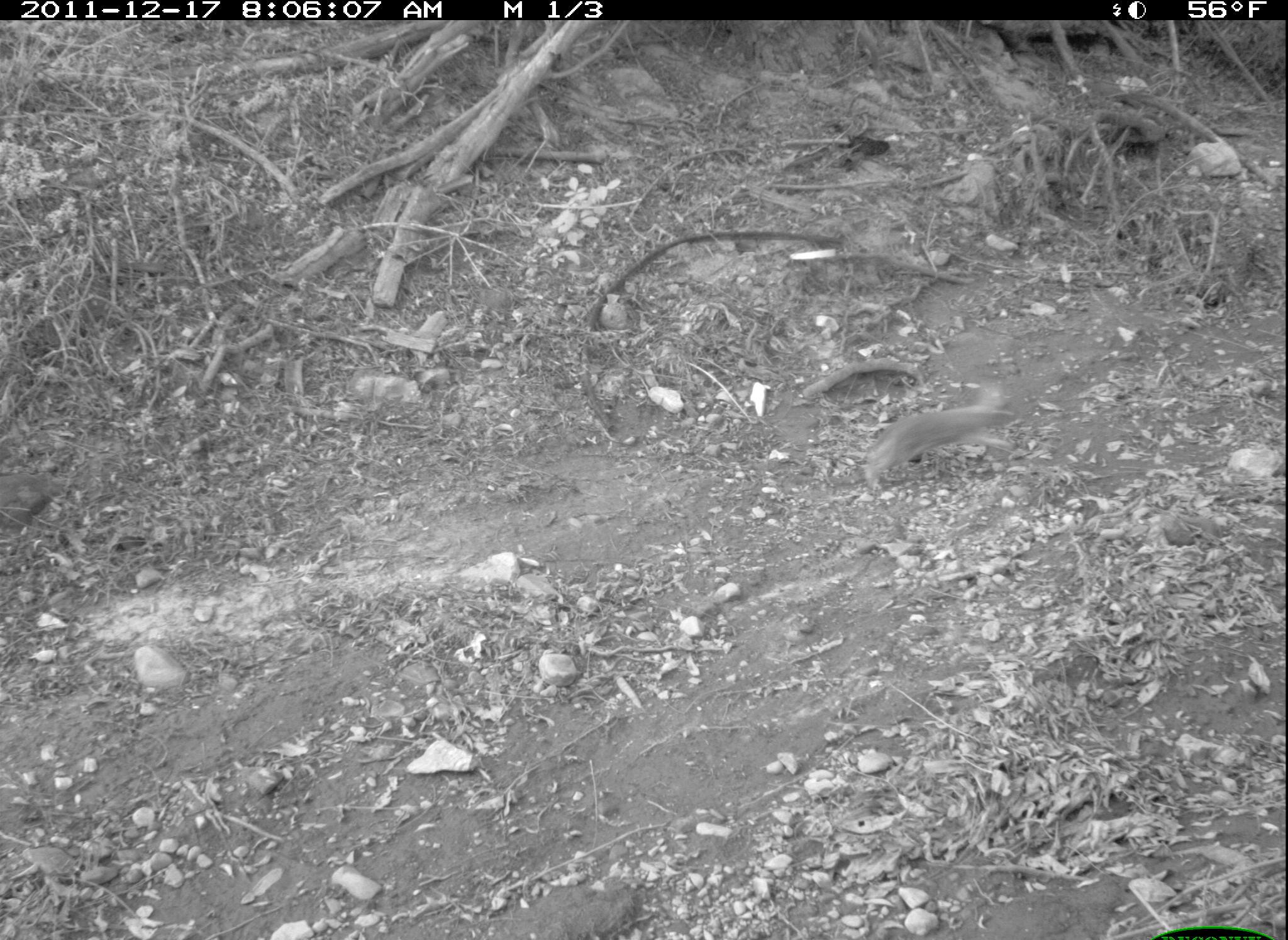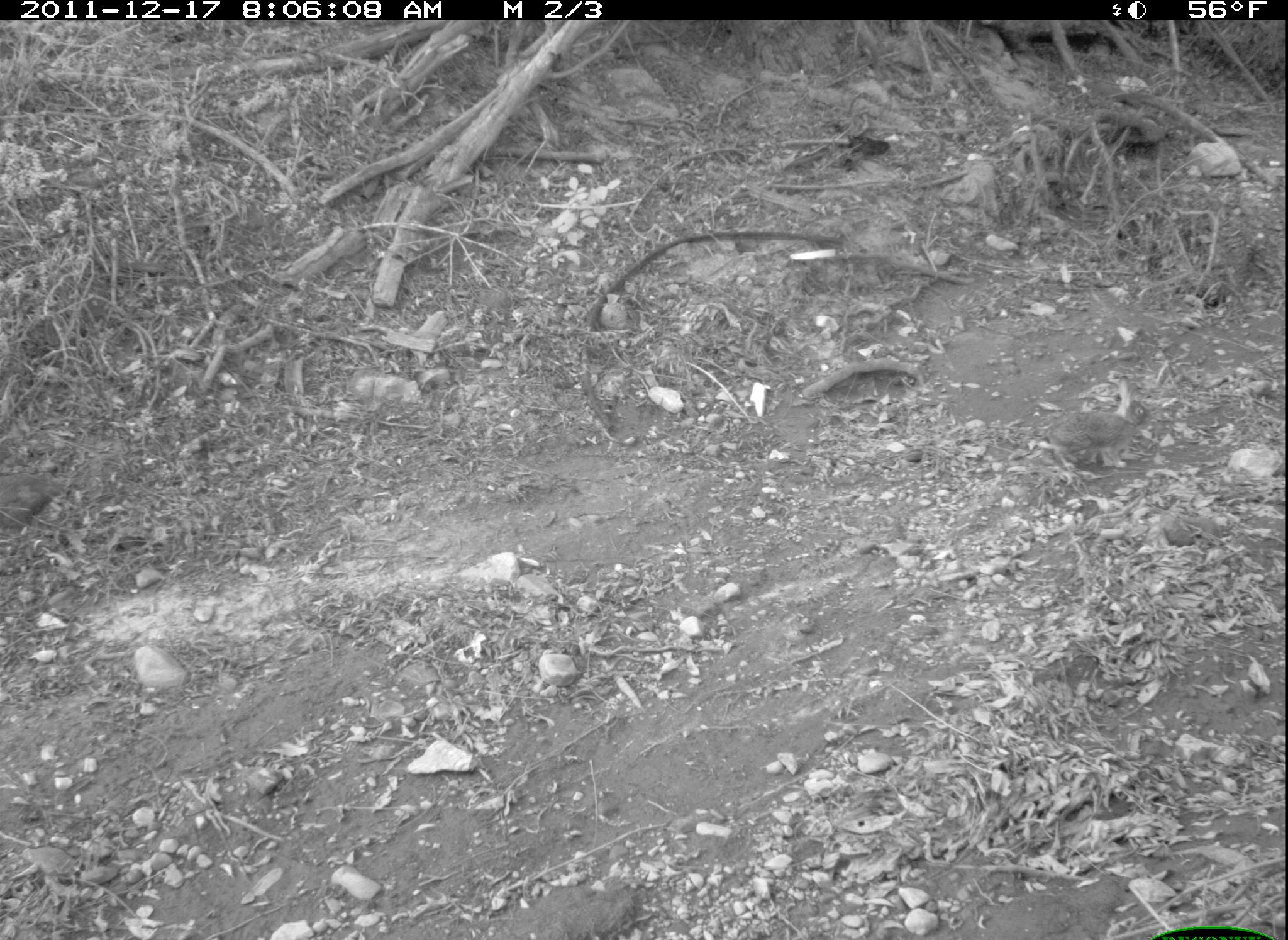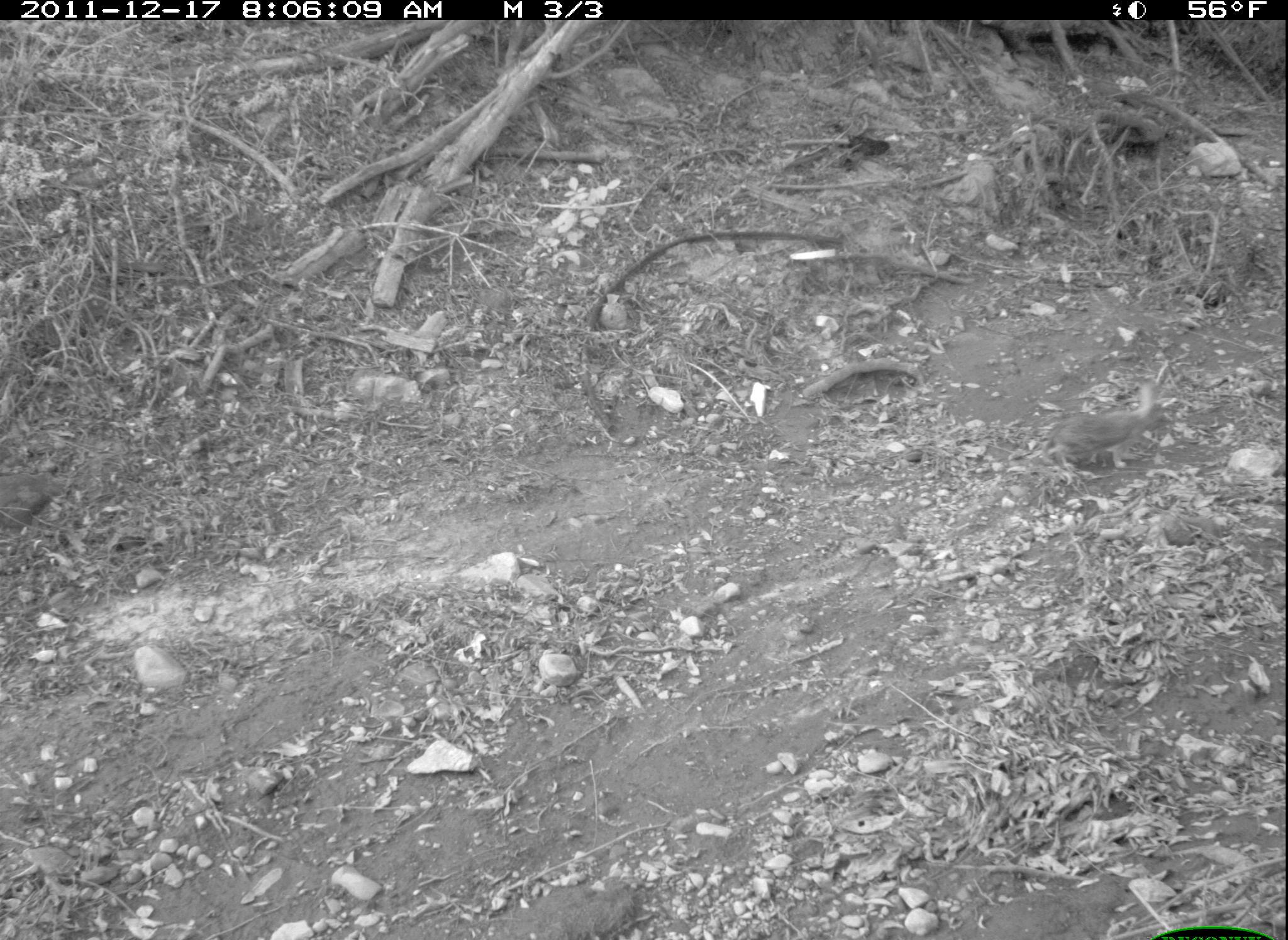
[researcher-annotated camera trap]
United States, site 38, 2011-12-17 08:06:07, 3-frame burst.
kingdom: Animalia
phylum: Chordata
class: Mammalia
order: Lagomorpha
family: Leporidae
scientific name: Leporidae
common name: rabbits and hares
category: rabbit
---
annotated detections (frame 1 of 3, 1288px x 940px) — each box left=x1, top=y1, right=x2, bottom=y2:
rabbit: left=850, top=374, right=1027, bottom=503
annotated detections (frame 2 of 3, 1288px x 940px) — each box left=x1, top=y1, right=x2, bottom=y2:
rabbit: left=1035, top=366, right=1161, bottom=483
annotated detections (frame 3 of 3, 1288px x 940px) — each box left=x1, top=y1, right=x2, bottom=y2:
rabbit: left=1035, top=377, right=1177, bottom=477